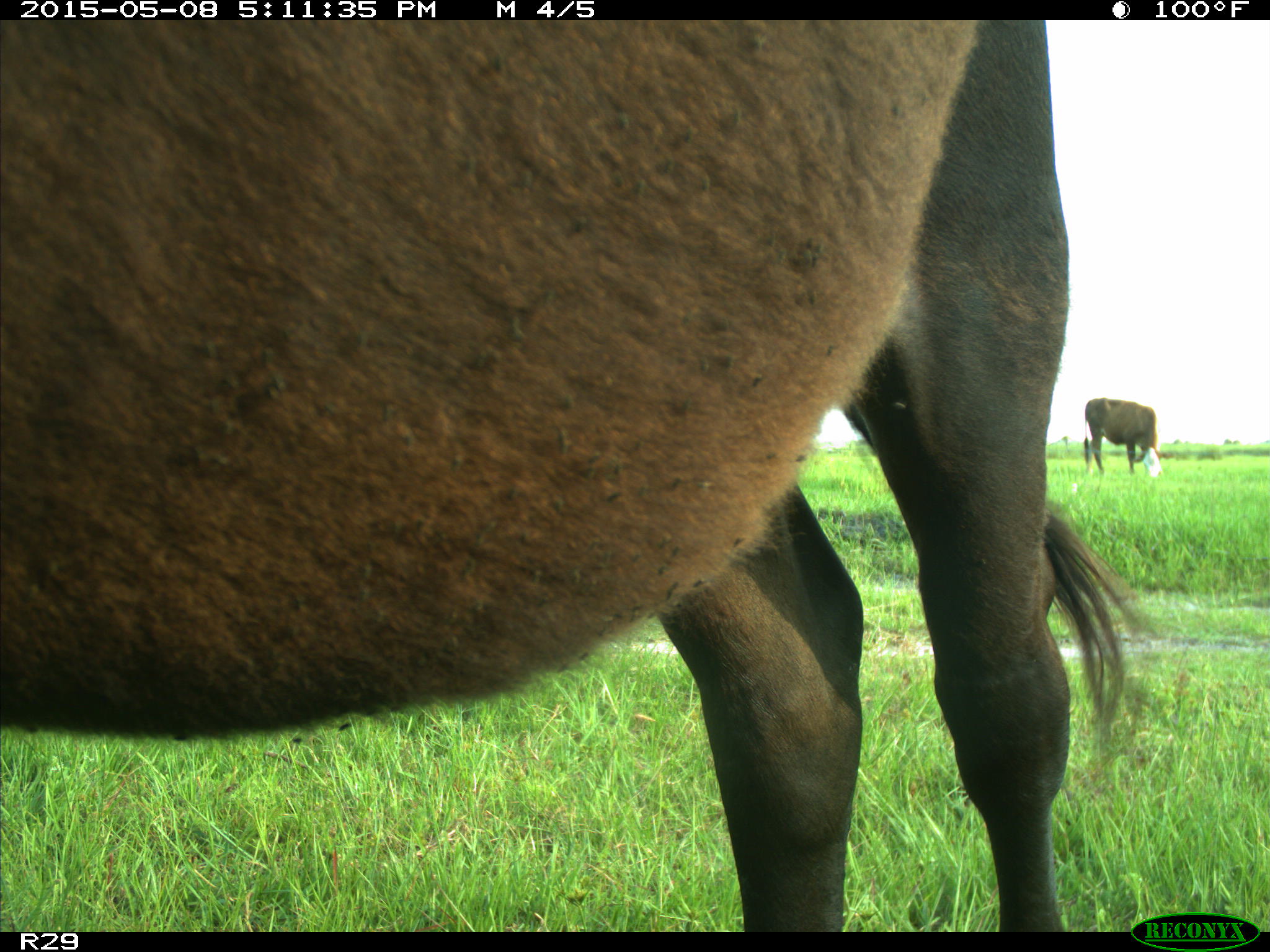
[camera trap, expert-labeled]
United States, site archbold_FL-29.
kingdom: Animalia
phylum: Chordata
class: Mammalia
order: Artiodactyla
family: Bovidae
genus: Bos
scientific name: Bos taurus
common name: domestic cow